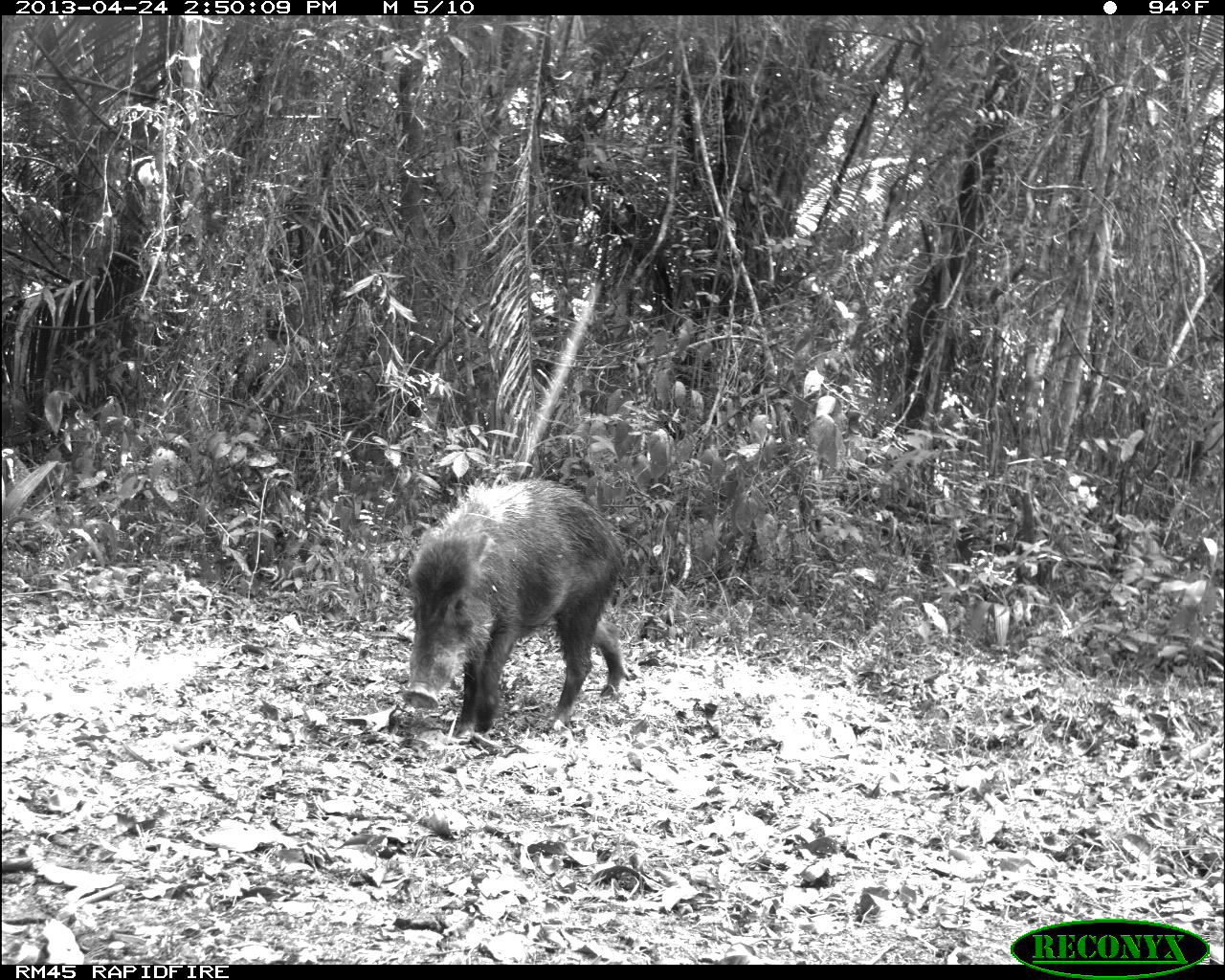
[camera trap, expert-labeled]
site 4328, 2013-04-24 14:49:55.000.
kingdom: Animalia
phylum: Chordata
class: Mammalia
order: Artiodactyla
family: Tayassuidae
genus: Tayassu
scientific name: Tayassu pecari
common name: white-lipped peccary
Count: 10.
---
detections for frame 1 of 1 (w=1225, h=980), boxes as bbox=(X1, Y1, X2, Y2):
tayassu pecari: bbox=(380, 471, 644, 744)